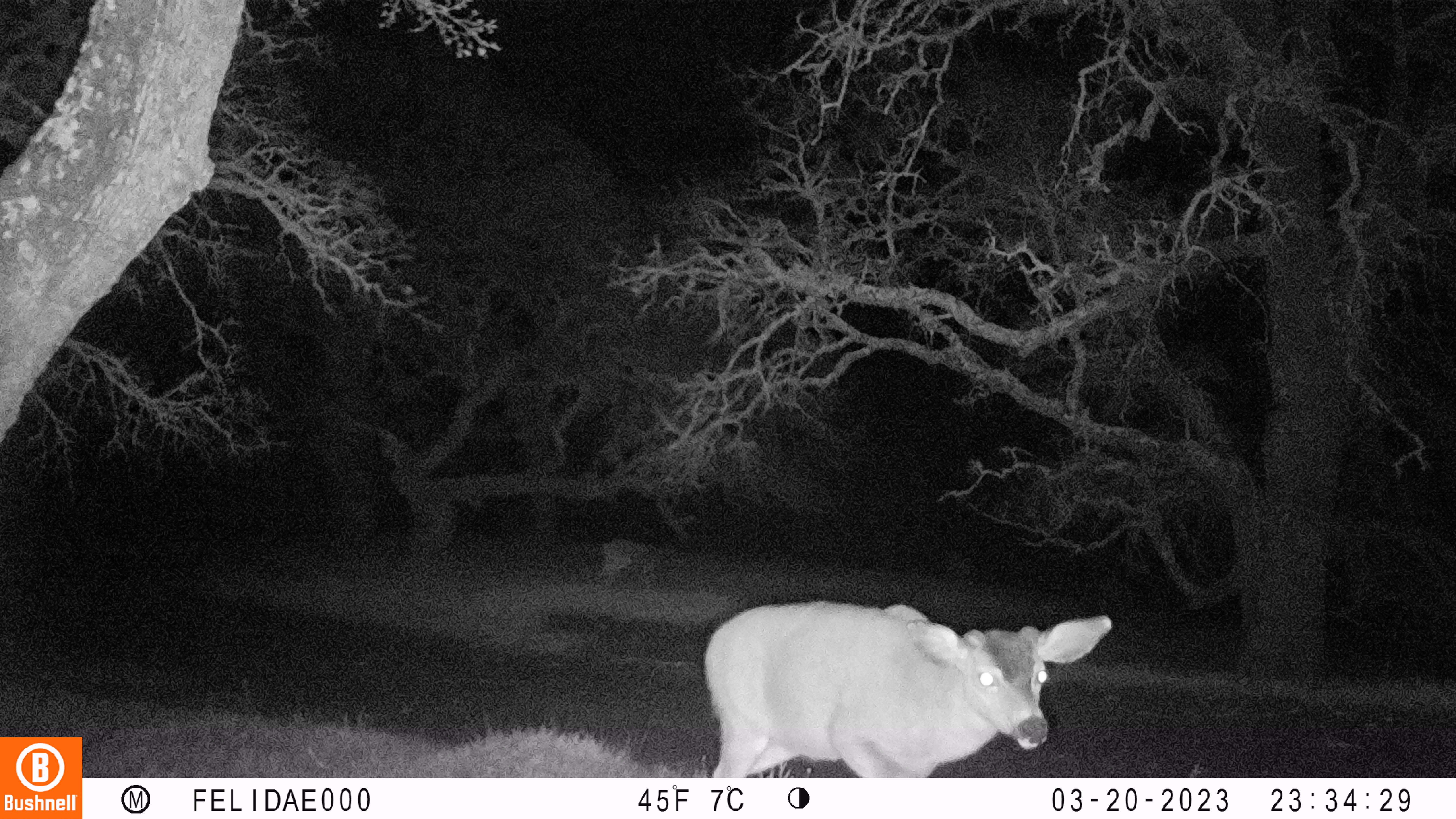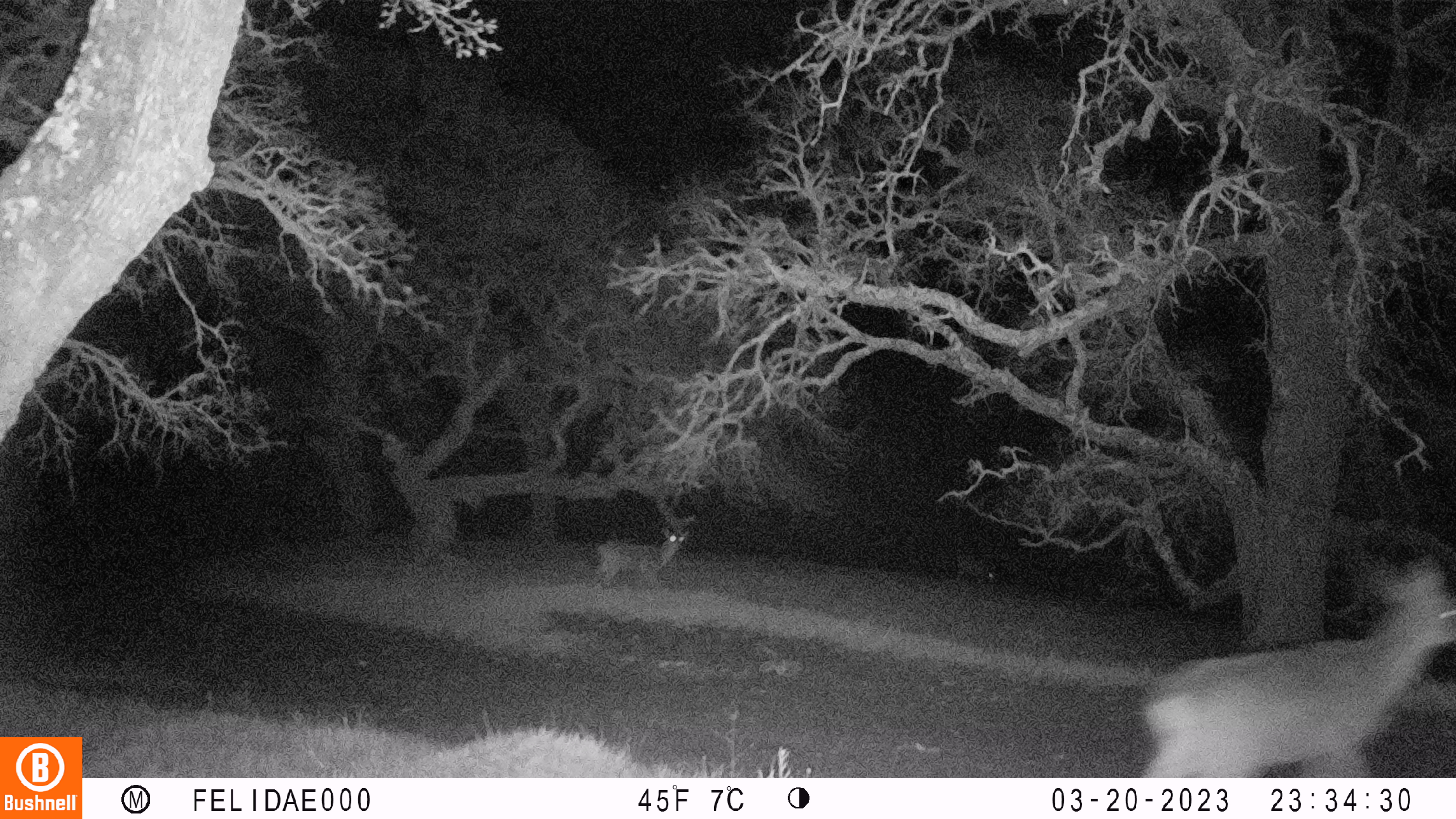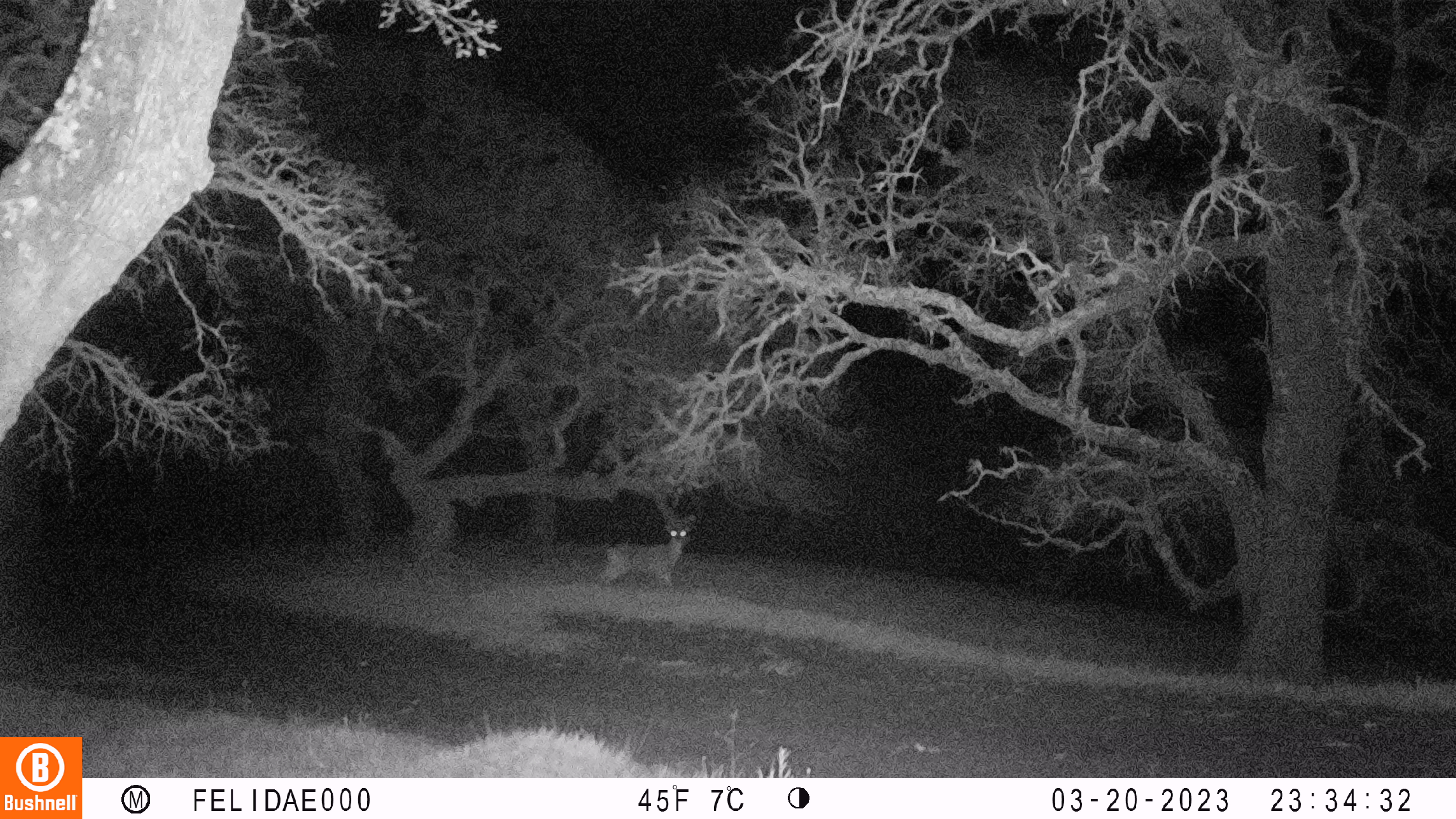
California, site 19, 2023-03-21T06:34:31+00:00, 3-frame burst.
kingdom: Animalia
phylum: Chordata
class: Mammalia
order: Artiodactyla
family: Cervidae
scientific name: Cervidae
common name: elk or deer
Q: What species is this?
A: Elk or deer (Cervidae).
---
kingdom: Animalia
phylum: Chordata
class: Mammalia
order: Artiodactyla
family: Cervidae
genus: Odocoileus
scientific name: Odocoileus hemionus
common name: mule deer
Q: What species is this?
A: Mule deer (Odocoileus hemionus).